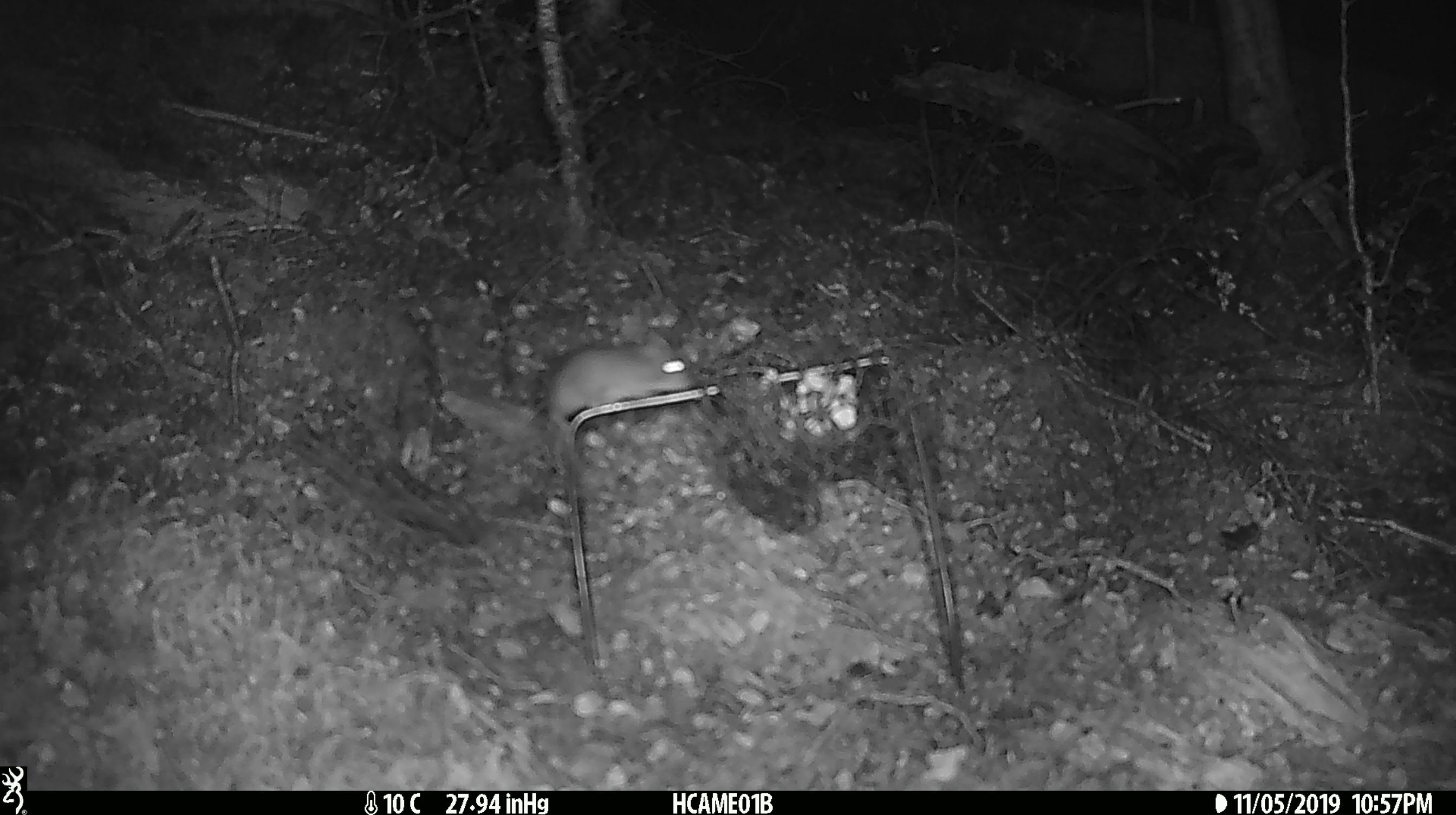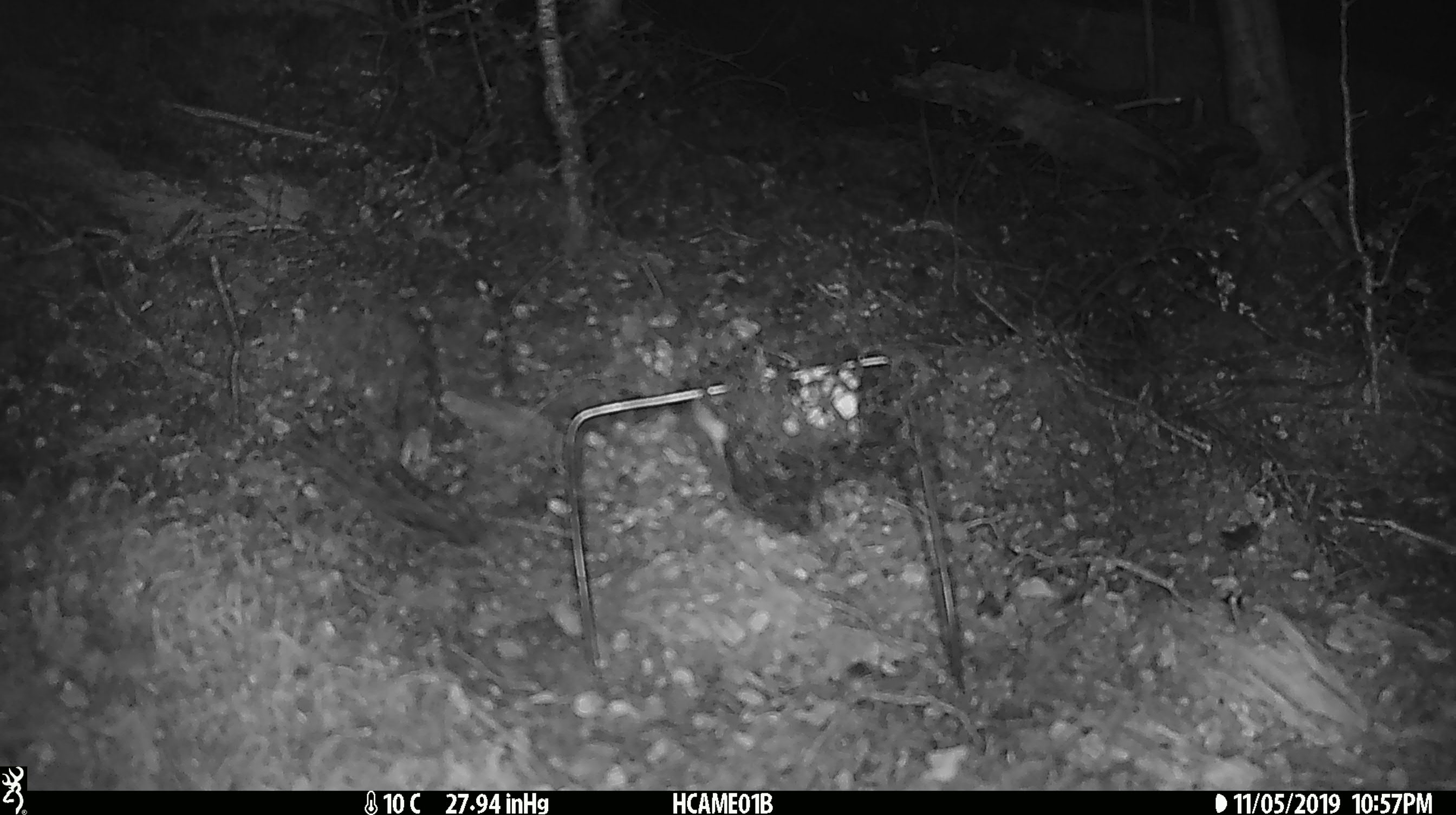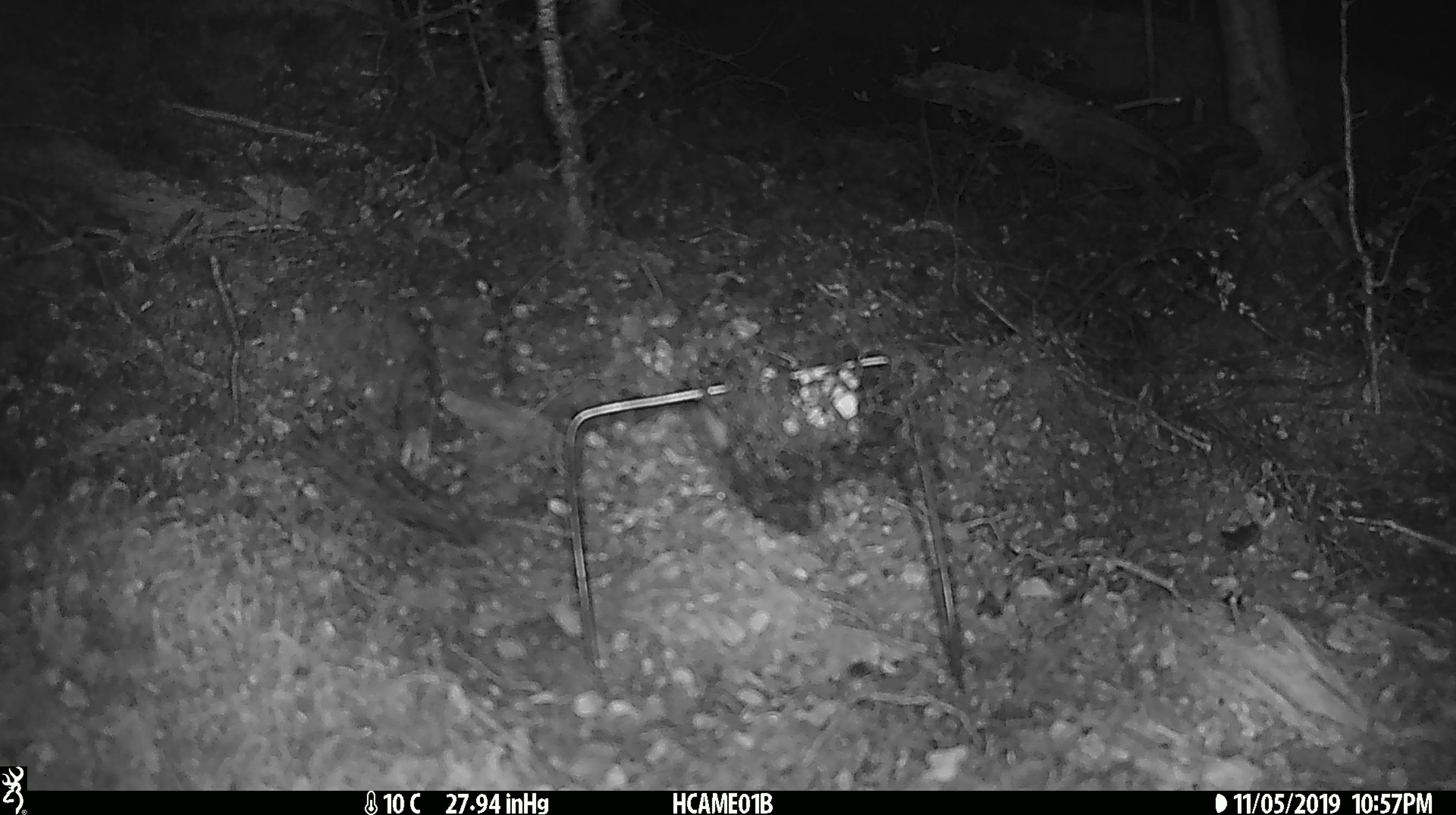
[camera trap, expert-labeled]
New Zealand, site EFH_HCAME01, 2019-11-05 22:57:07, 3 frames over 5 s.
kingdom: Animalia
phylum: Chordata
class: Mammalia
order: Rodentia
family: Muridae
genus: Mus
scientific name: Mus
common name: mouse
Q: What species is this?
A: Mouse (Mus).